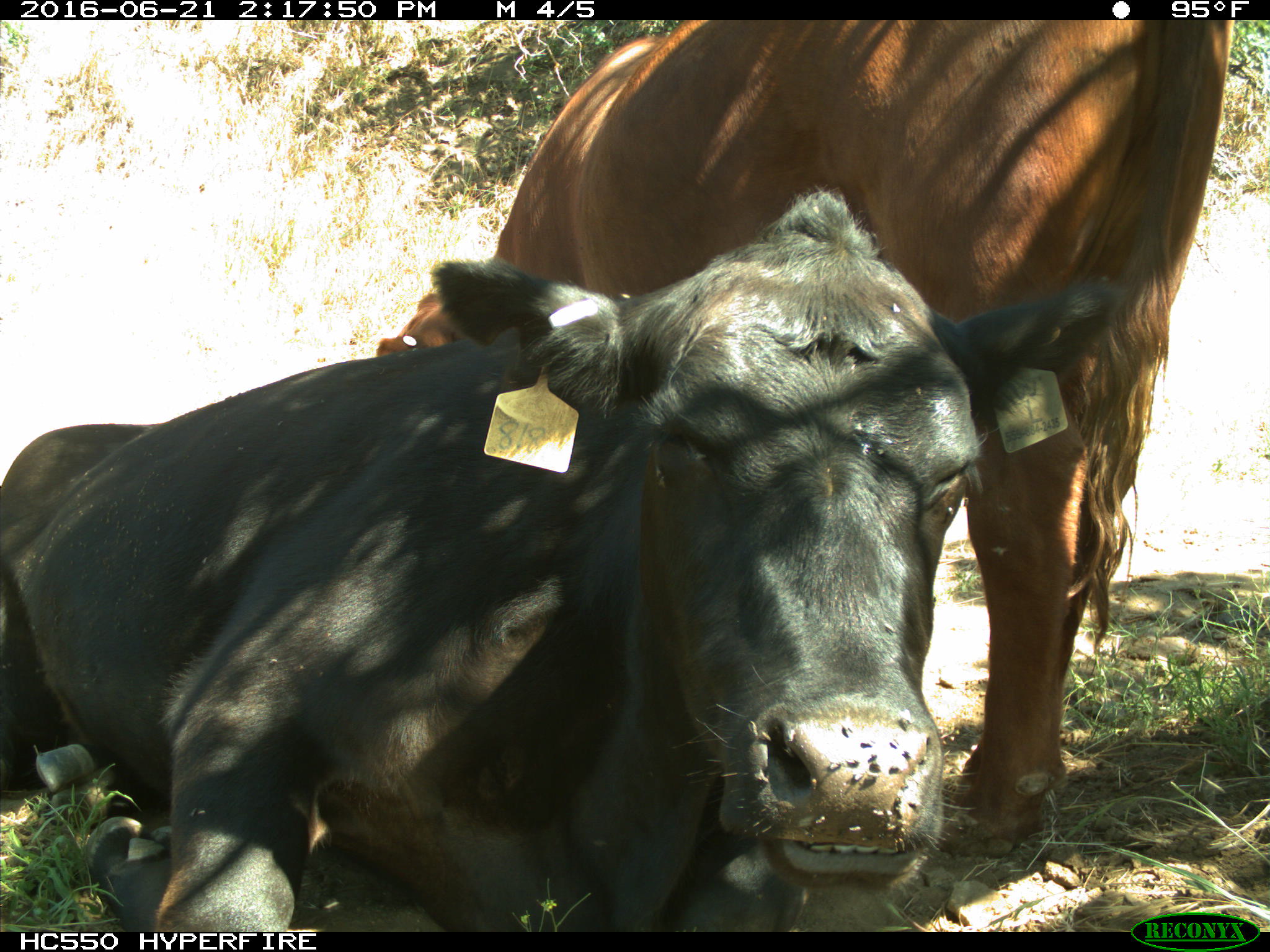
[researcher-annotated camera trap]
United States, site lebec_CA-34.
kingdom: Animalia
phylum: Chordata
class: Mammalia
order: Artiodactyla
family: Bovidae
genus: Bos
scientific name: Bos taurus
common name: domestic cow